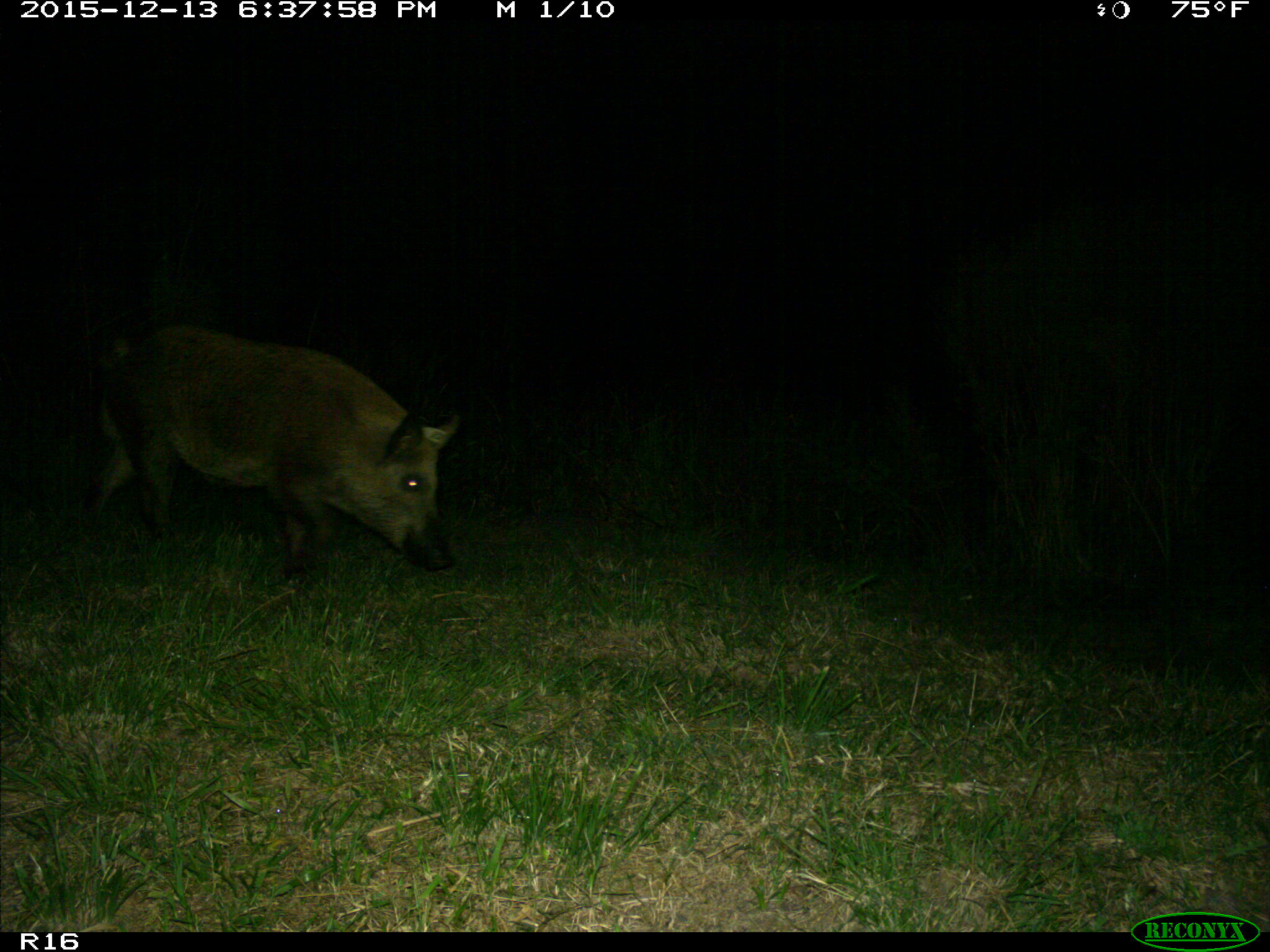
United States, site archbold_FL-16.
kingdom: Animalia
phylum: Chordata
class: Mammalia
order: Artiodactyla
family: Suidae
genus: Sus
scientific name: Sus scrofa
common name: wild boar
Sus scrofa (wild boar).